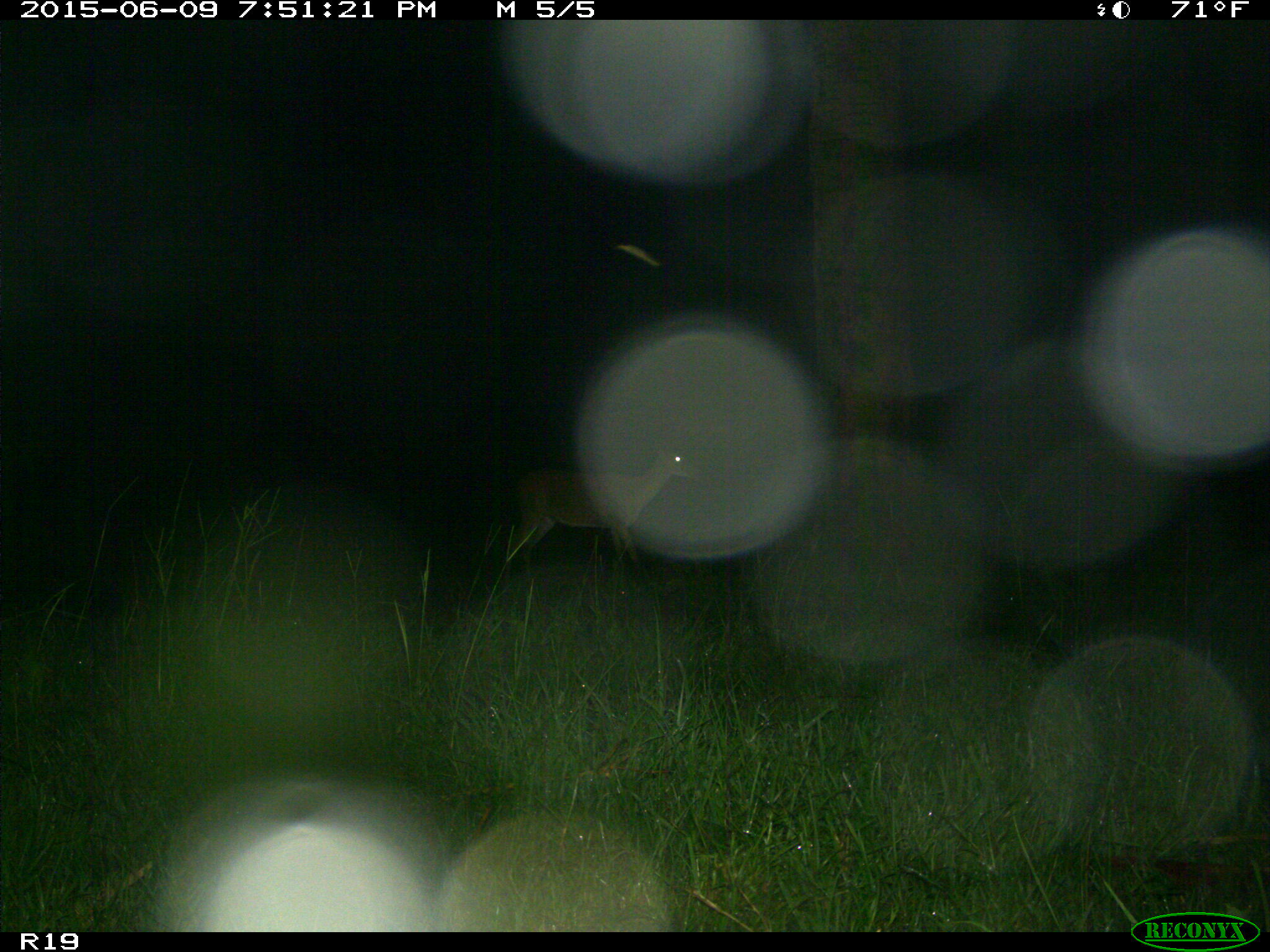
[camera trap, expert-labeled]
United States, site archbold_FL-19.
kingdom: Animalia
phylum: Chordata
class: Mammalia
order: Artiodactyla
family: Cervidae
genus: Odocoileus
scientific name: Odocoileus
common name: deer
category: unidentified deer